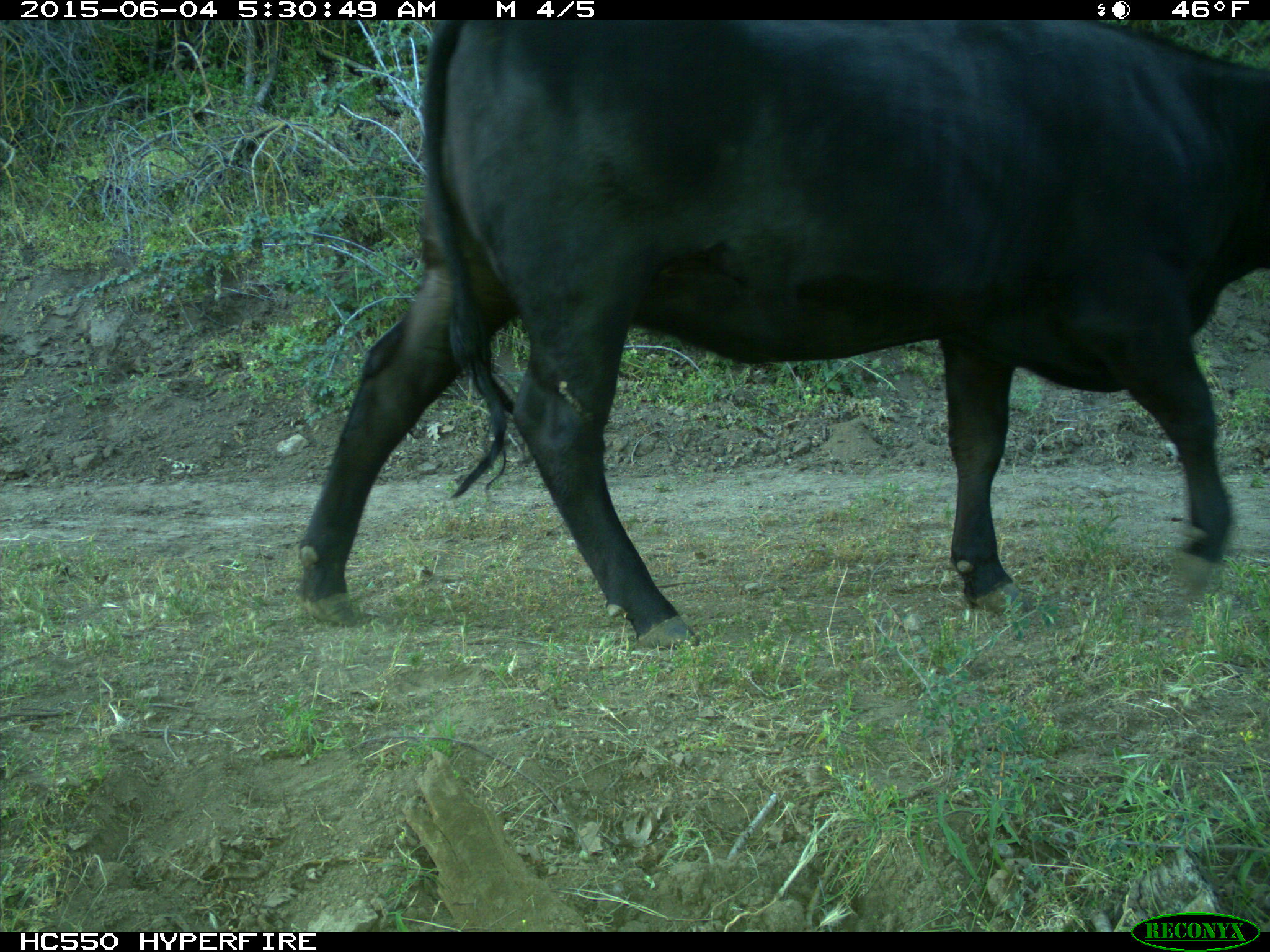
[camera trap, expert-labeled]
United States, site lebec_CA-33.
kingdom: Animalia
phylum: Chordata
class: Mammalia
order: Artiodactyla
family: Bovidae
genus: Bos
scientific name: Bos taurus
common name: domestic cow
Bos taurus (domestic cow).